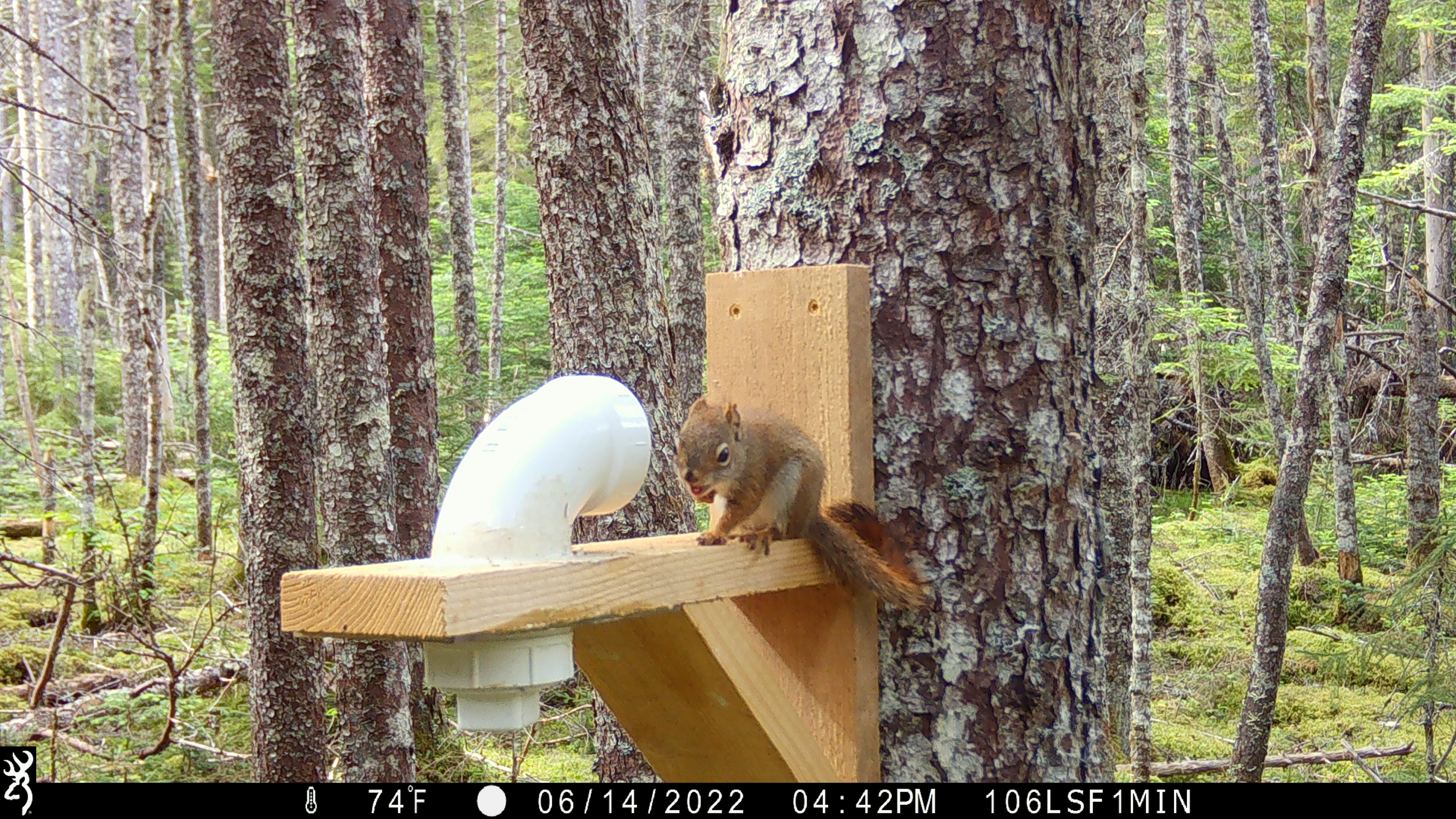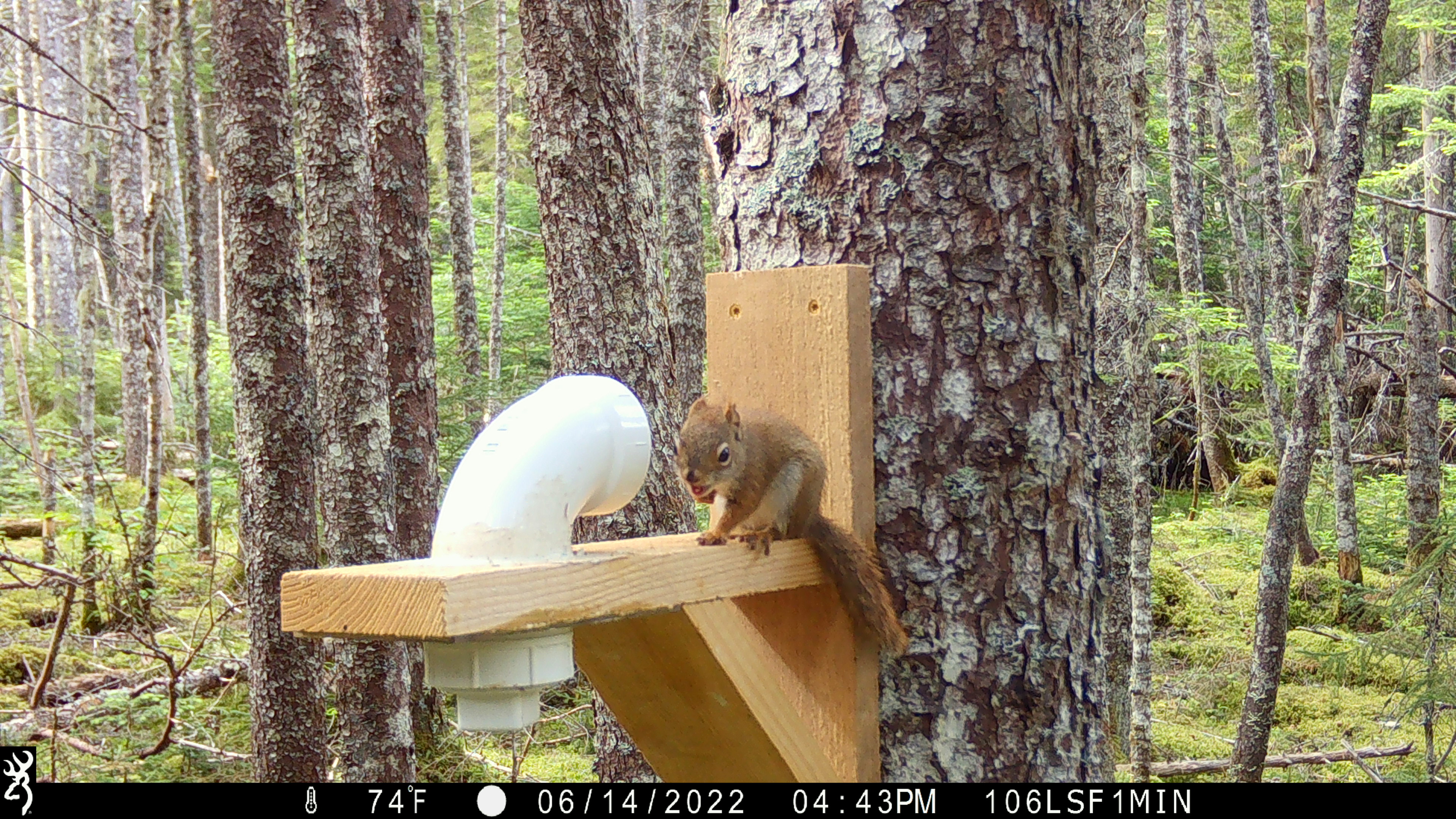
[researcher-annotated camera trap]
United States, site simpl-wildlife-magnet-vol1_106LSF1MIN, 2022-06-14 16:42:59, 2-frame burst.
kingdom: Animalia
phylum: Chordata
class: Mammalia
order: Rodentia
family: Sciuridae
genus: Tamiasciurus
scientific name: Tamiasciurus hudsonicus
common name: red squirrel